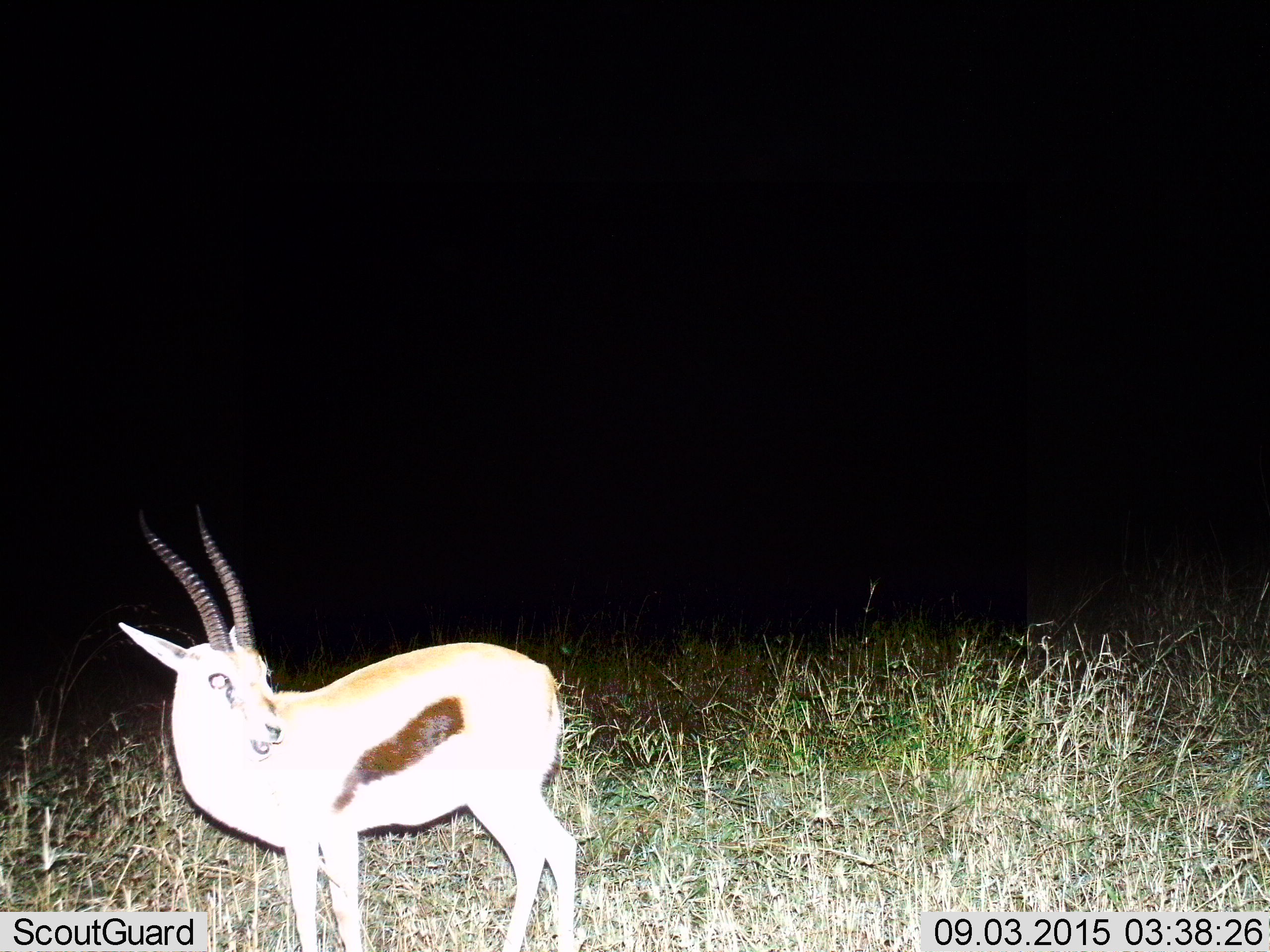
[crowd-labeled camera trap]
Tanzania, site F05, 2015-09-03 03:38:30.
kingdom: Animalia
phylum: Chordata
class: Mammalia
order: Artiodactyla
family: Bovidae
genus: Eudorcas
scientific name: Eudorcas thomsonii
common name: thomson's gazelle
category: gazellethomsons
Gazellethomsons (thomson's gazelle) (Eudorcas thomsonii), count 1. Behavior (volunteer vote fractions): standing 74%, resting 5%, moving 5%, interacting 11%. Young present (vote fraction): 5%. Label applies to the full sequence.